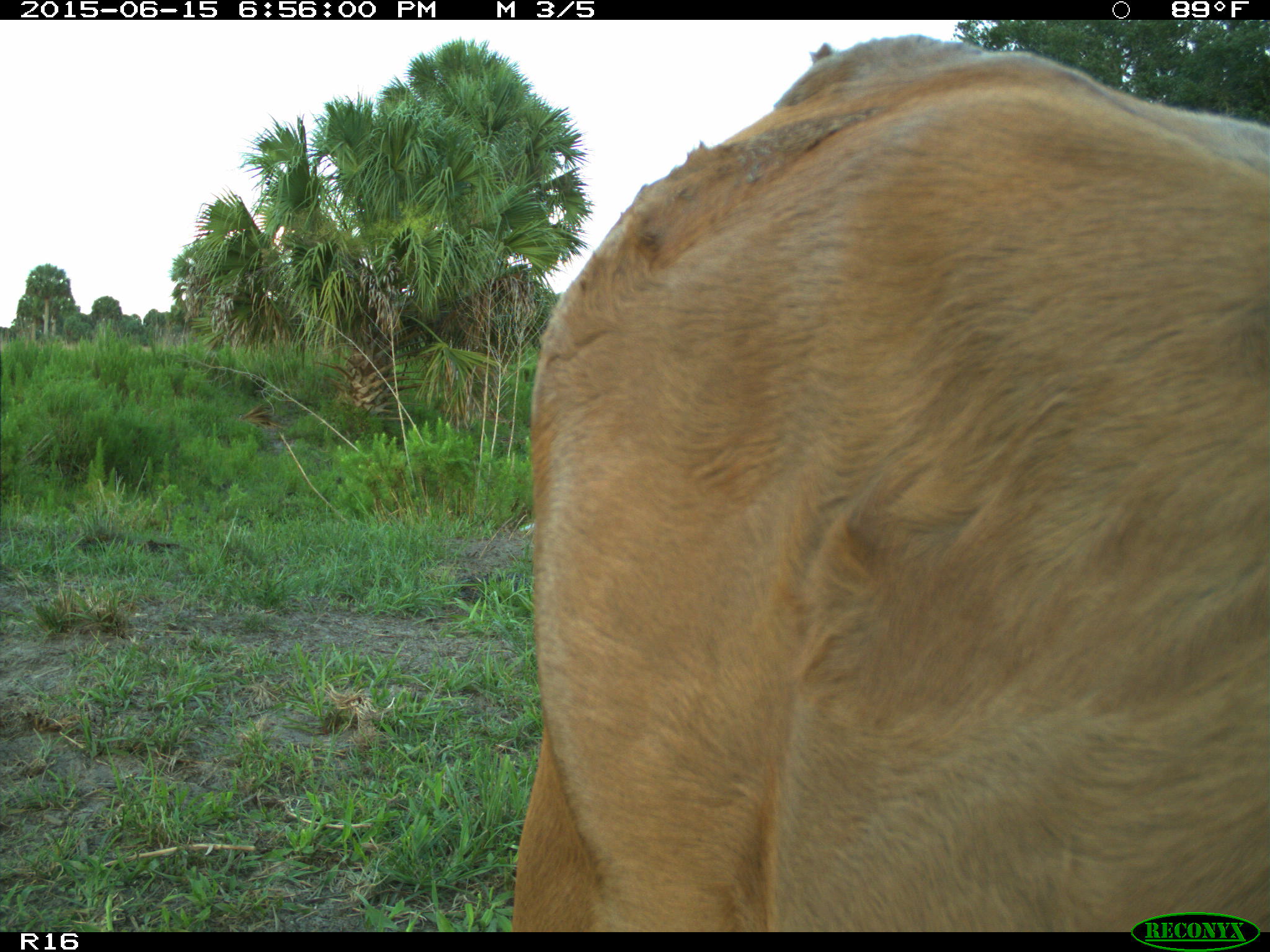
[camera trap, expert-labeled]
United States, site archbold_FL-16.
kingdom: Animalia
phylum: Chordata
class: Mammalia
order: Artiodactyla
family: Bovidae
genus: Bos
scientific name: Bos taurus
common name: domestic cow